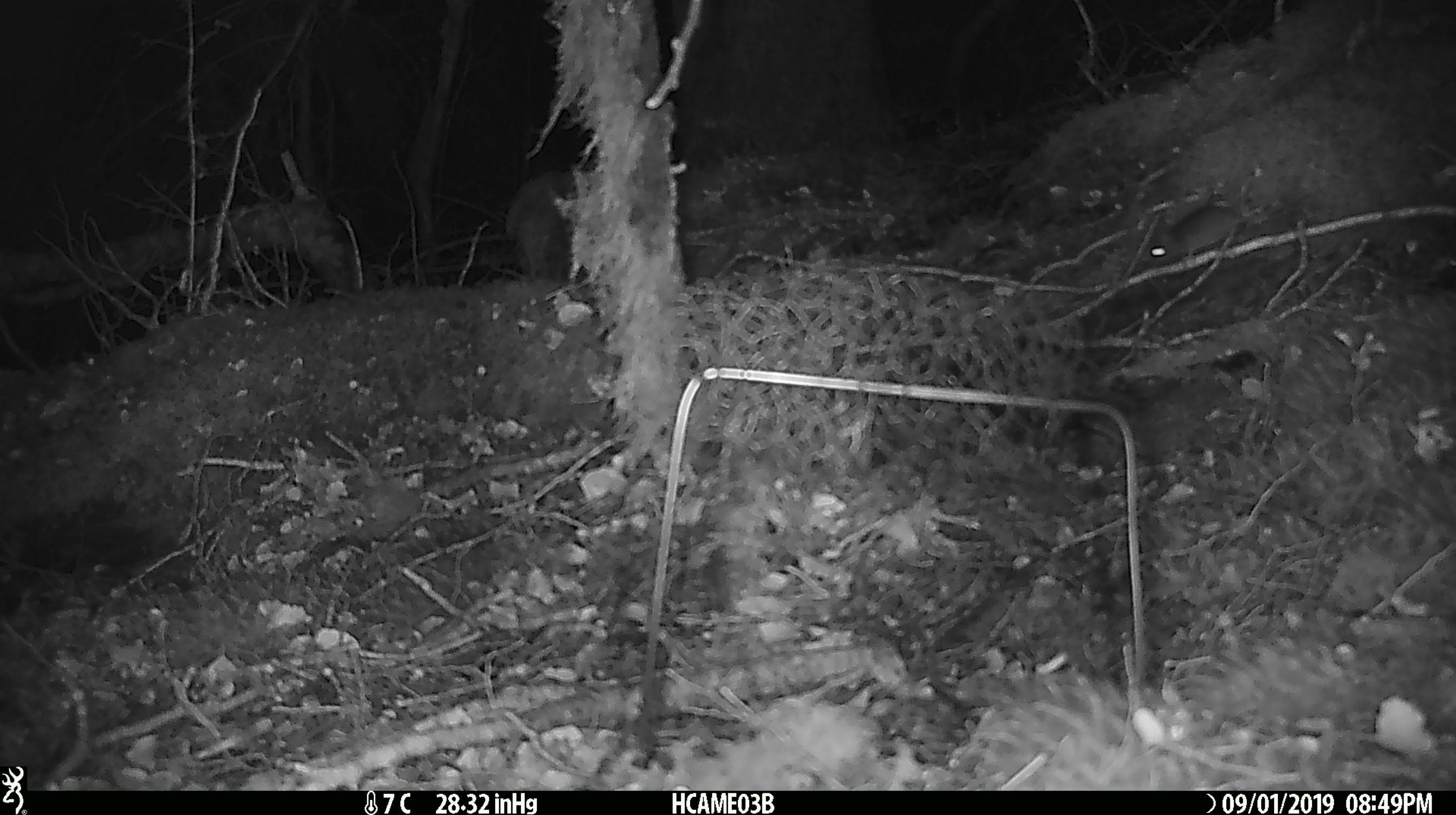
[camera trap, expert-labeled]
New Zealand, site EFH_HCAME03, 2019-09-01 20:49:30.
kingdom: Animalia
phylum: Chordata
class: Mammalia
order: Rodentia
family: Muridae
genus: Mus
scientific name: Mus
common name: mouse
Mouse (Mus).